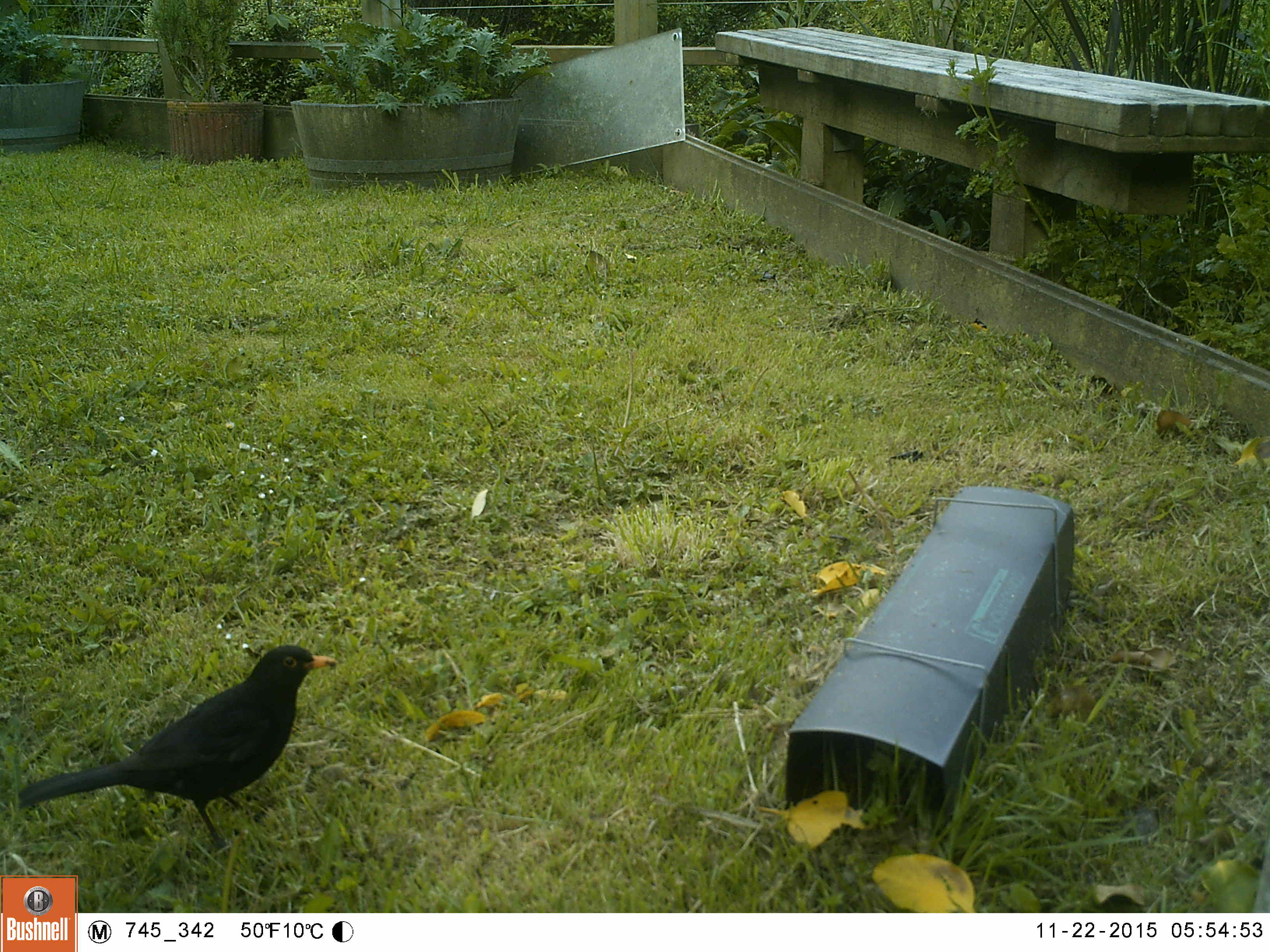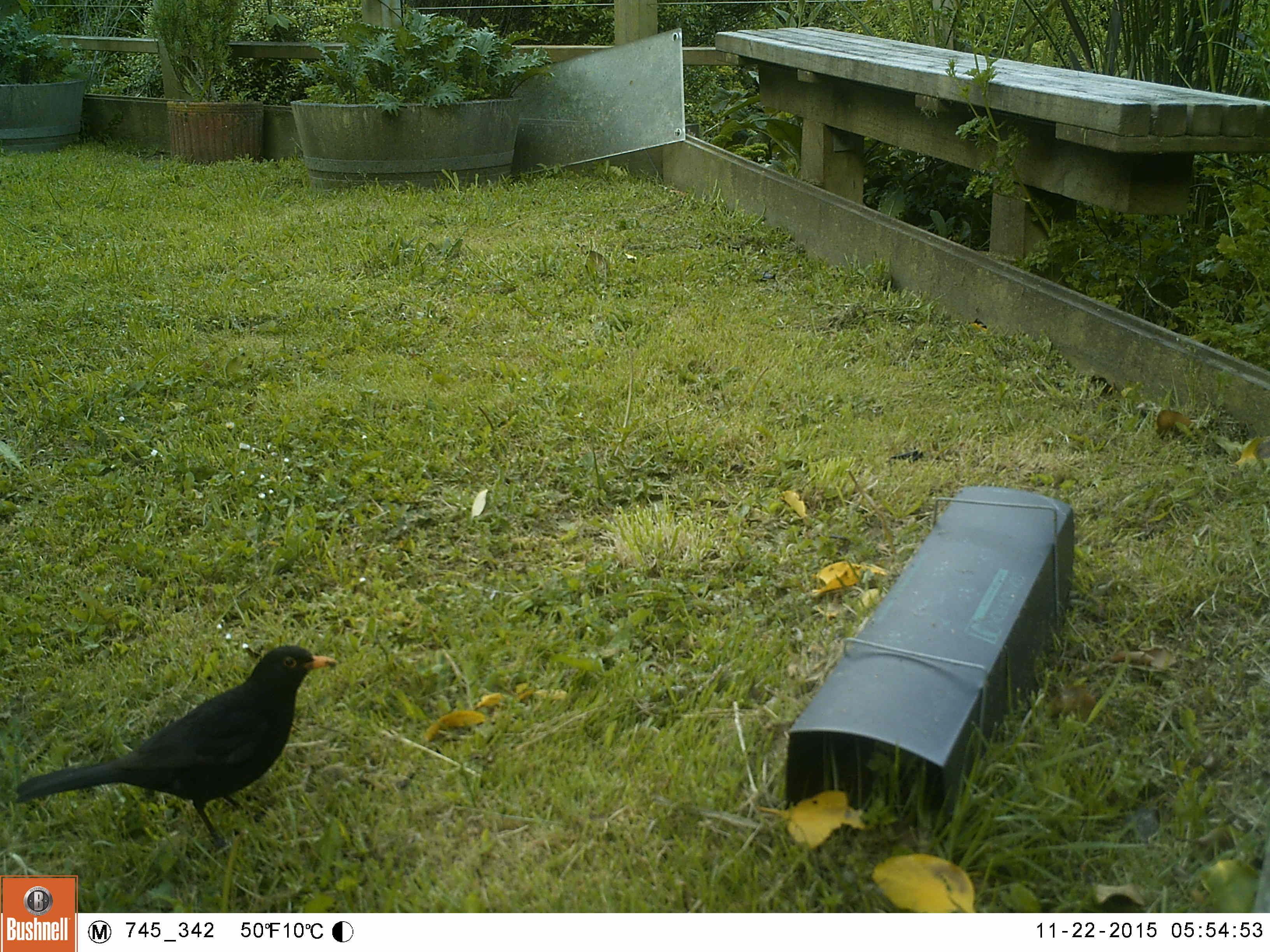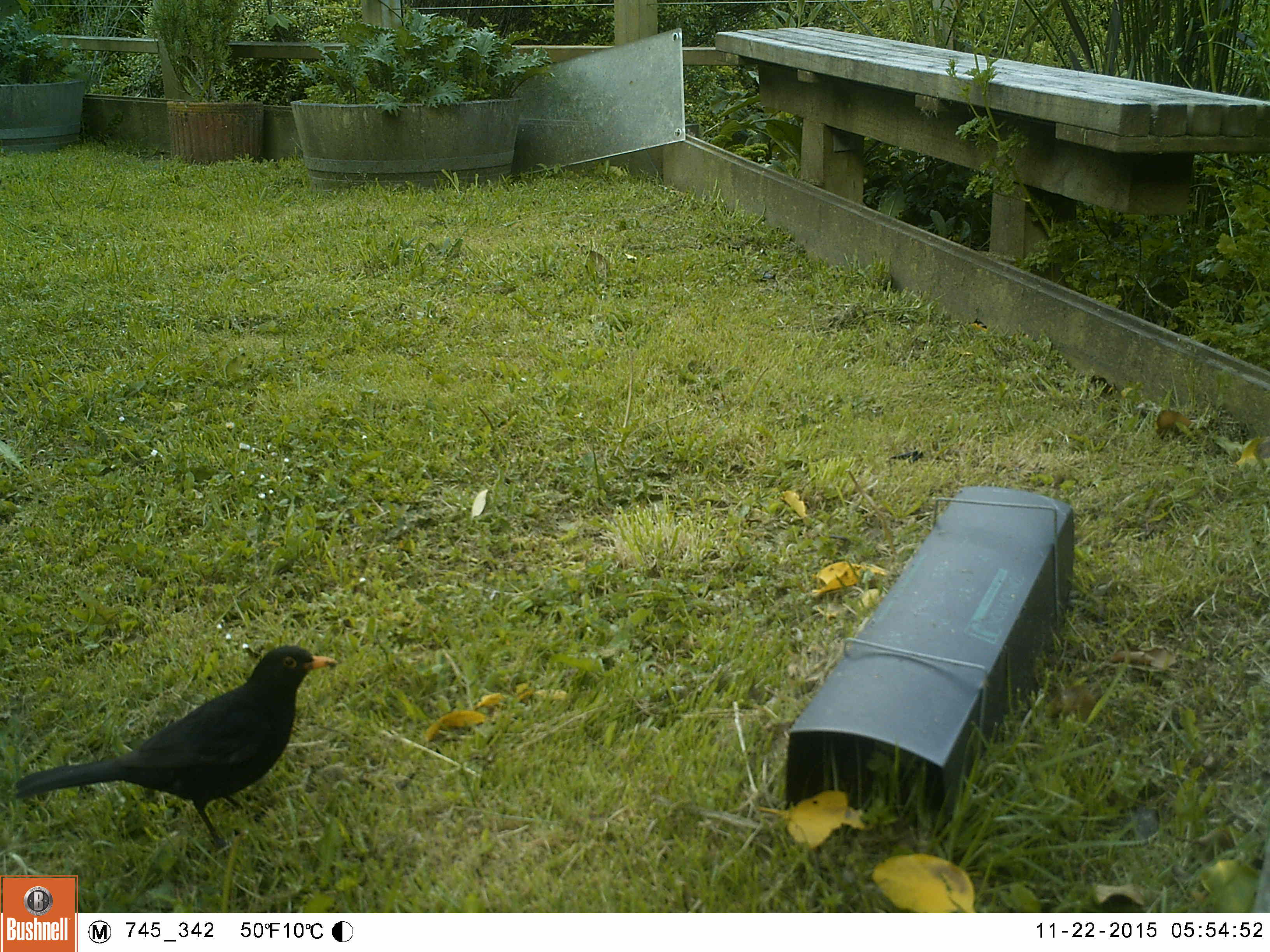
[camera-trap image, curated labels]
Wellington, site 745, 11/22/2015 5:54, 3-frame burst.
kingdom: Animalia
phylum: Chordata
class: Aves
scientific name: Aves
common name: bird